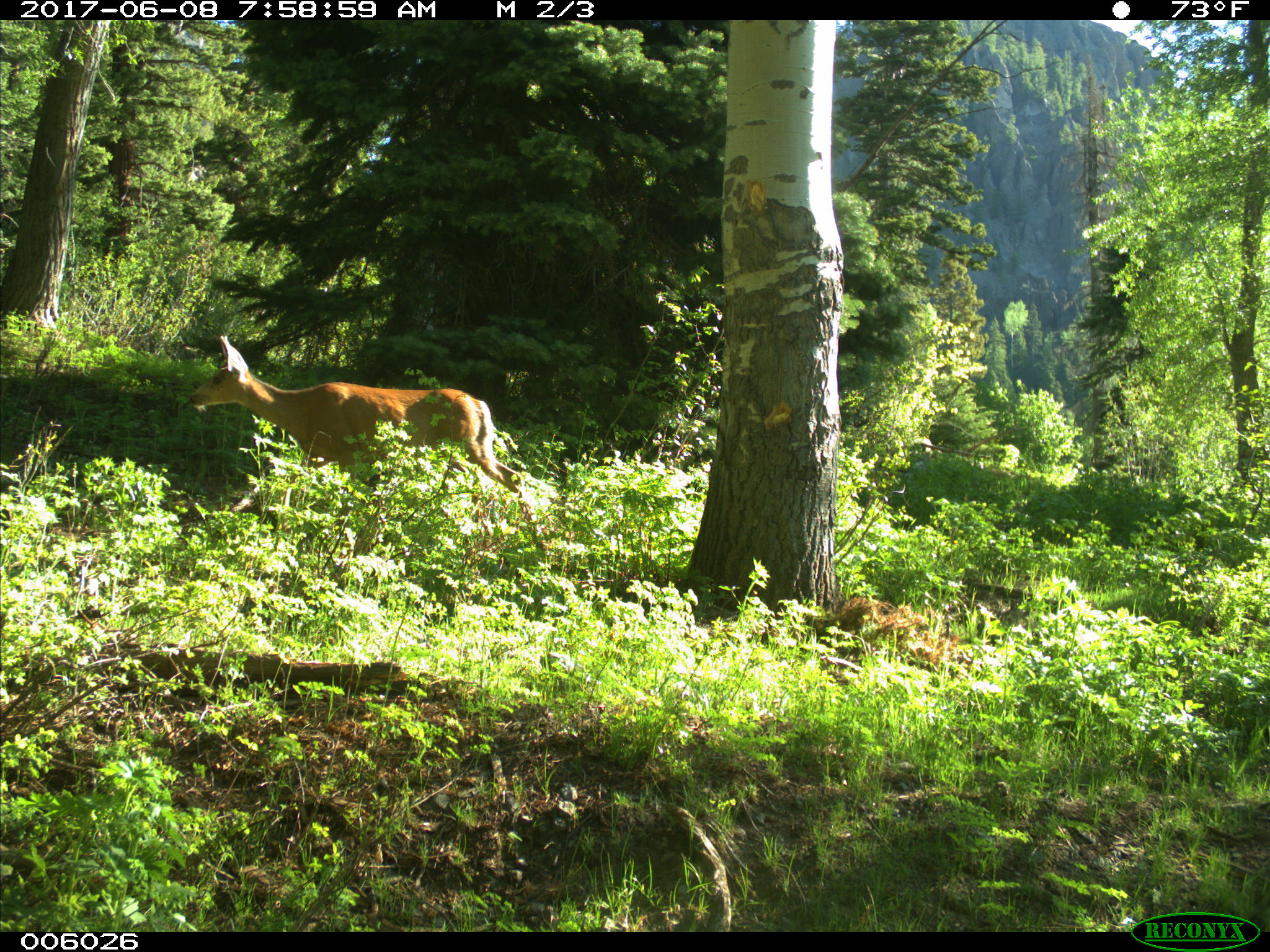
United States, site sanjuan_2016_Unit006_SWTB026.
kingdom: Animalia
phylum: Chordata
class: Mammalia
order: Artiodactyla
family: Cervidae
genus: Odocoileus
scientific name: Odocoileus hemionus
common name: mule deer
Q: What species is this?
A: Odocoileus hemionus (mule deer).